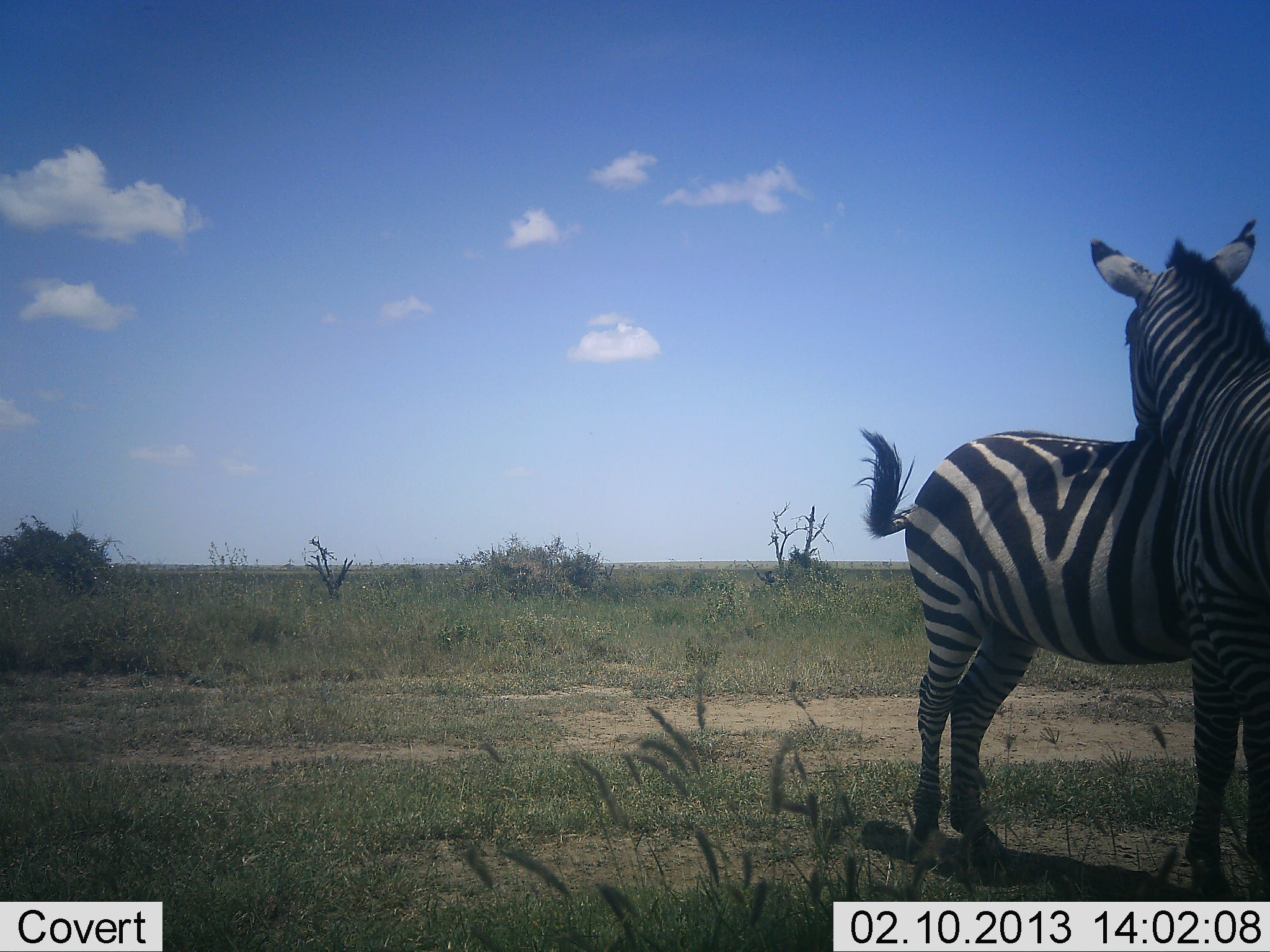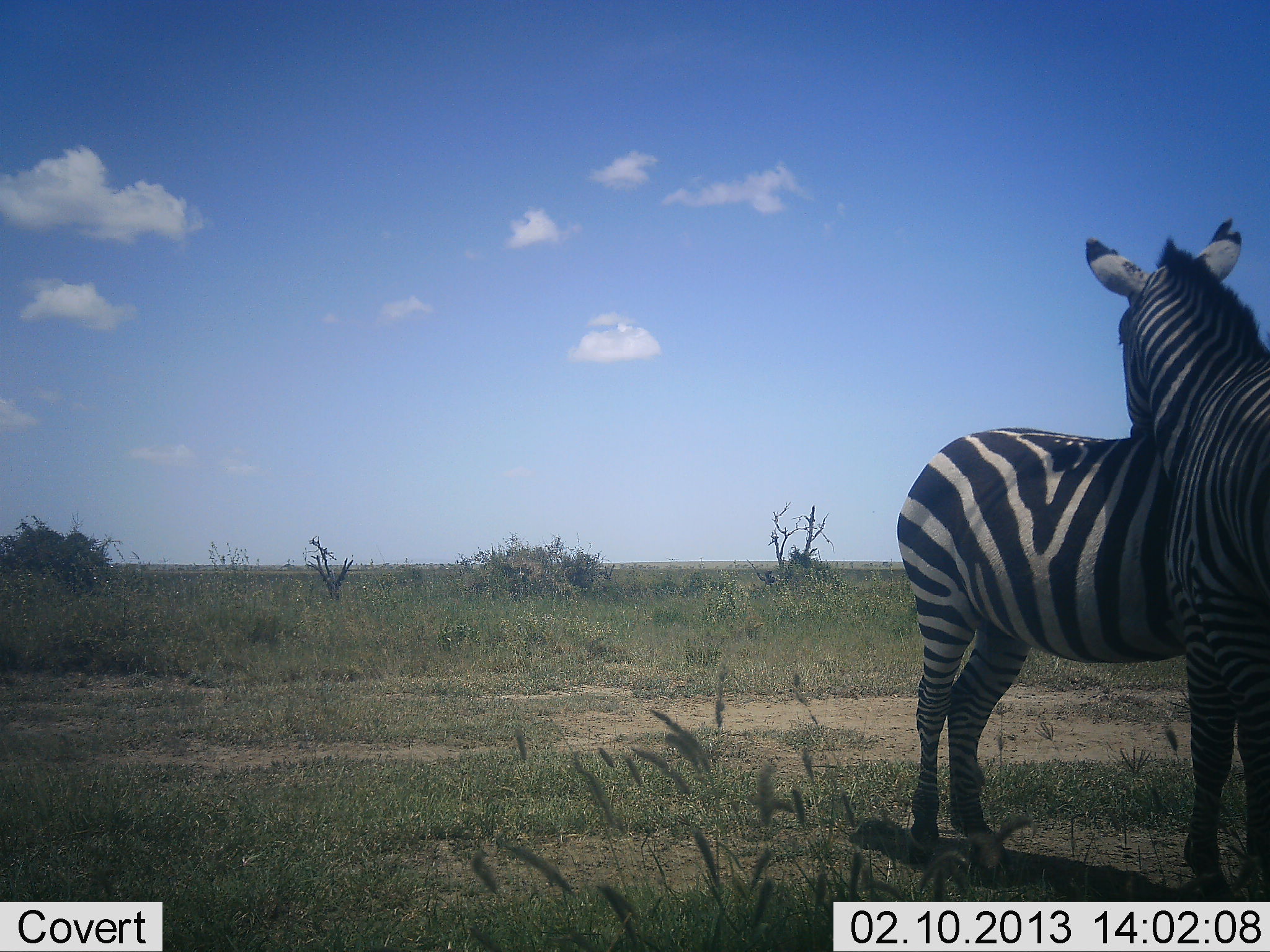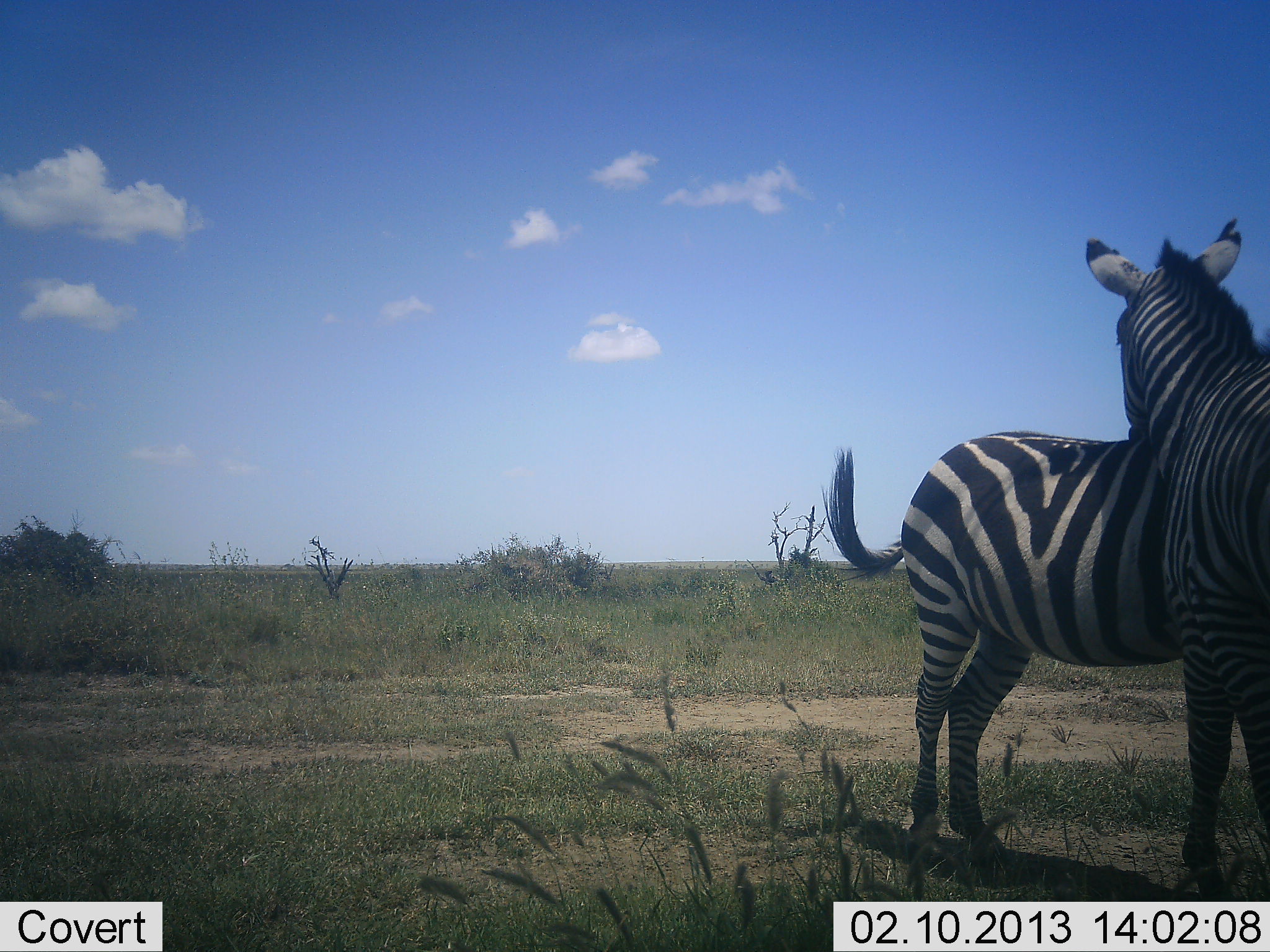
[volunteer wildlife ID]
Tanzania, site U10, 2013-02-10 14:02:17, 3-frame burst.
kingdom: Animalia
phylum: Chordata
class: Mammalia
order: Perissodactyla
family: Equidae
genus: Equus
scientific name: Equus quagga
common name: plains zebra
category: zebra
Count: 2.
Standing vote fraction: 73%.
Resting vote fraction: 5%.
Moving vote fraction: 0%.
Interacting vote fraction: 64%.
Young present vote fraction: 0%.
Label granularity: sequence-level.